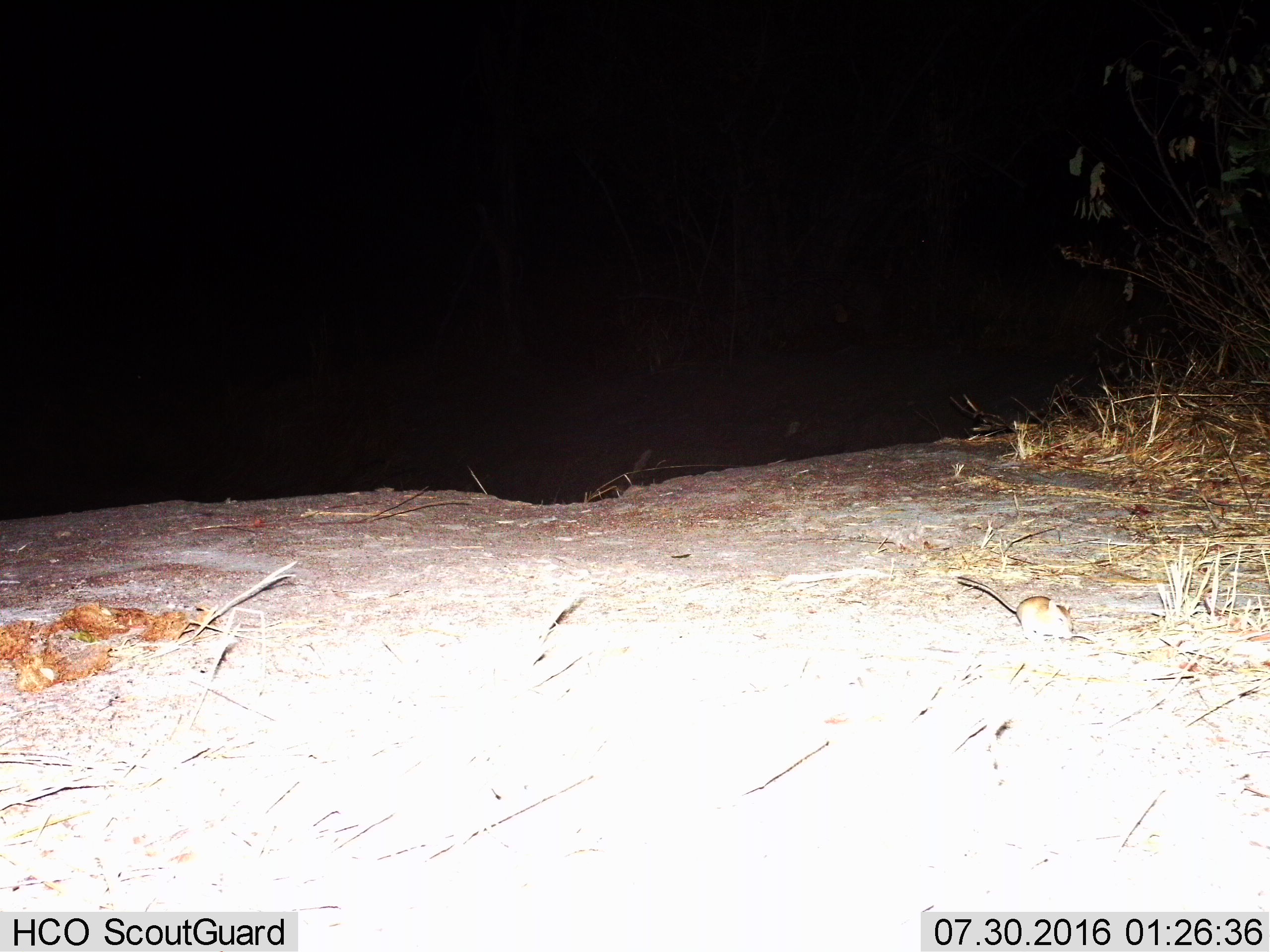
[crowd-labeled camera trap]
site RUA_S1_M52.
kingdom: Animalia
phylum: Chordata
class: Mammalia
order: Rodentia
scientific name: Rodentia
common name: rodent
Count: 1.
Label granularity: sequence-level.